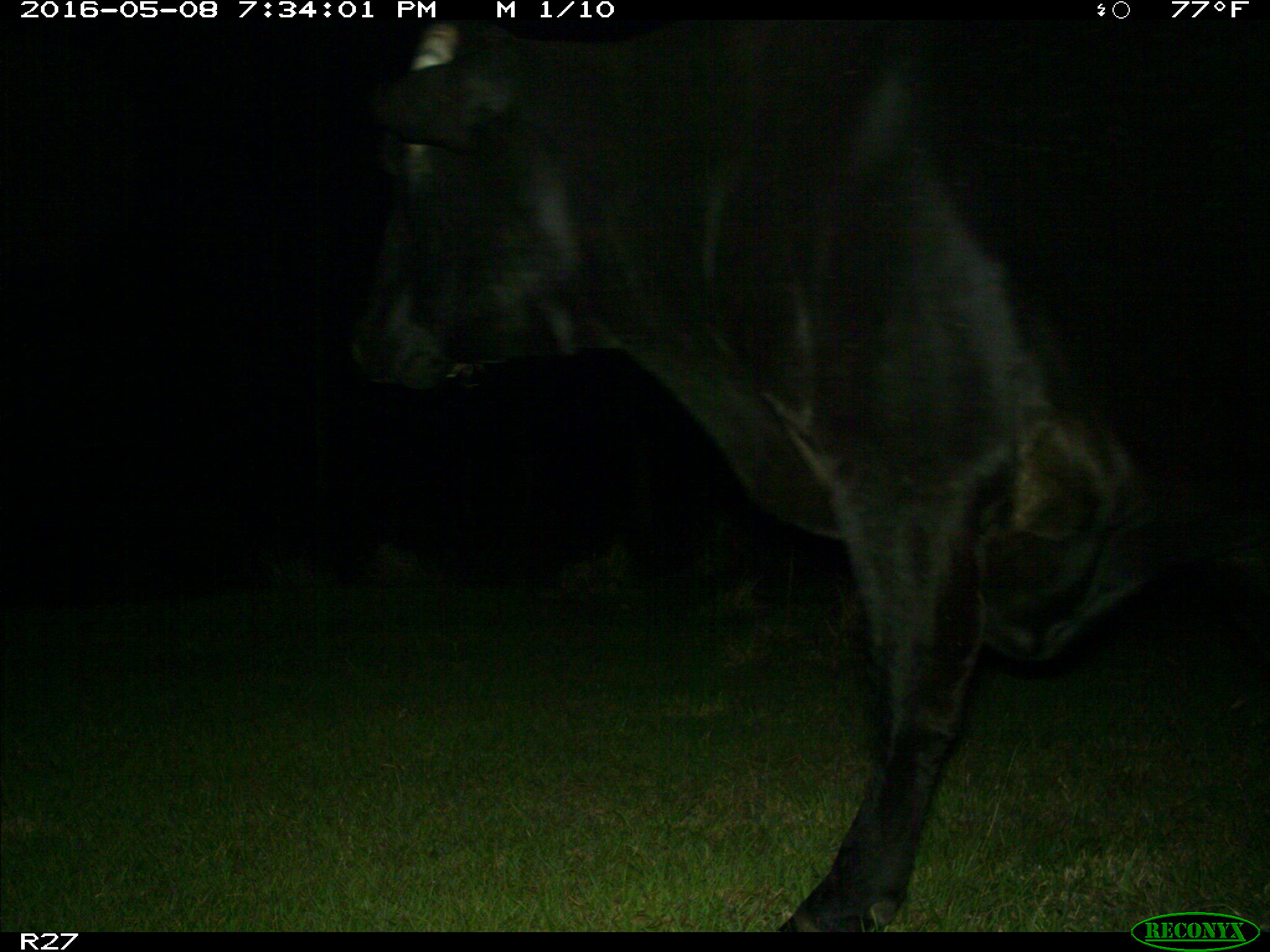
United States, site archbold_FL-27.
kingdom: Animalia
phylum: Chordata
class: Mammalia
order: Artiodactyla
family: Bovidae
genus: Bos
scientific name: Bos taurus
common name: domestic cow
Bos taurus (domestic cow).